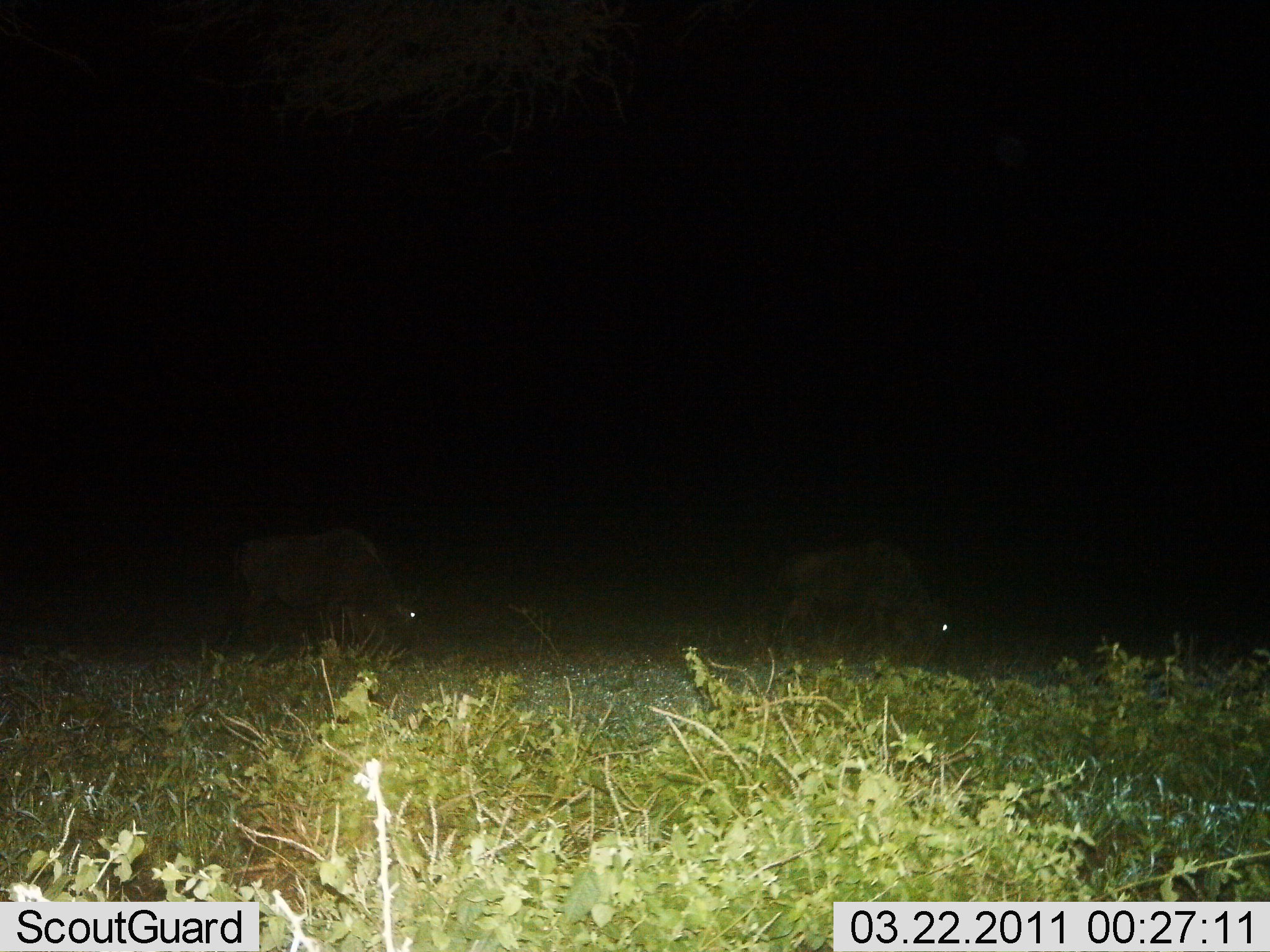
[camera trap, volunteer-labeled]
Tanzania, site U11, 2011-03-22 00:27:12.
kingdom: Animalia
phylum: Chordata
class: Mammalia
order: Artiodactyla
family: Bovidae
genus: Connochaetes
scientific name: Connochaetes taurinus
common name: blue wildebeest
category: wildebeest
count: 2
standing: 0%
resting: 0%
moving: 0%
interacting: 0%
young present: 0%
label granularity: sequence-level